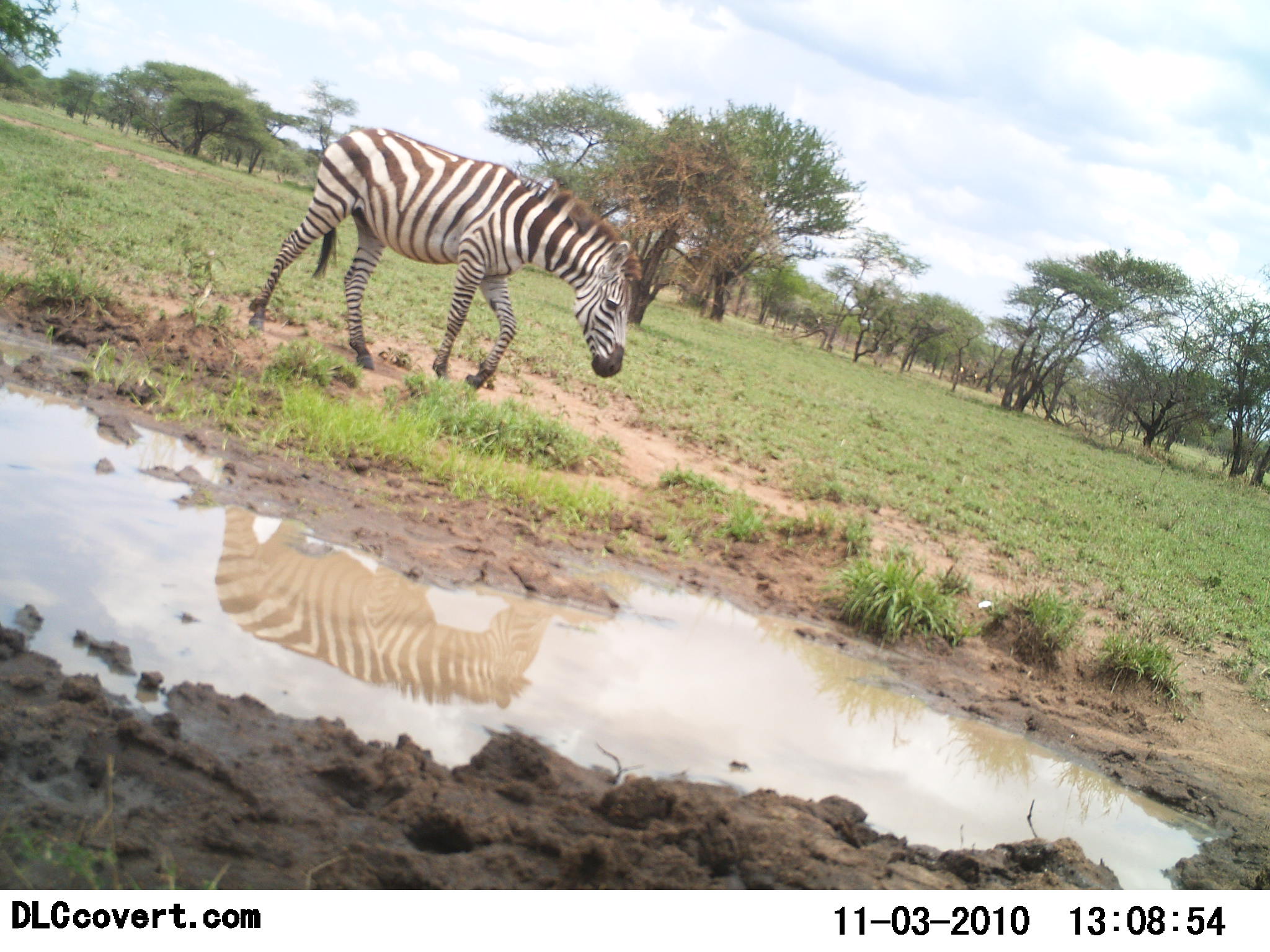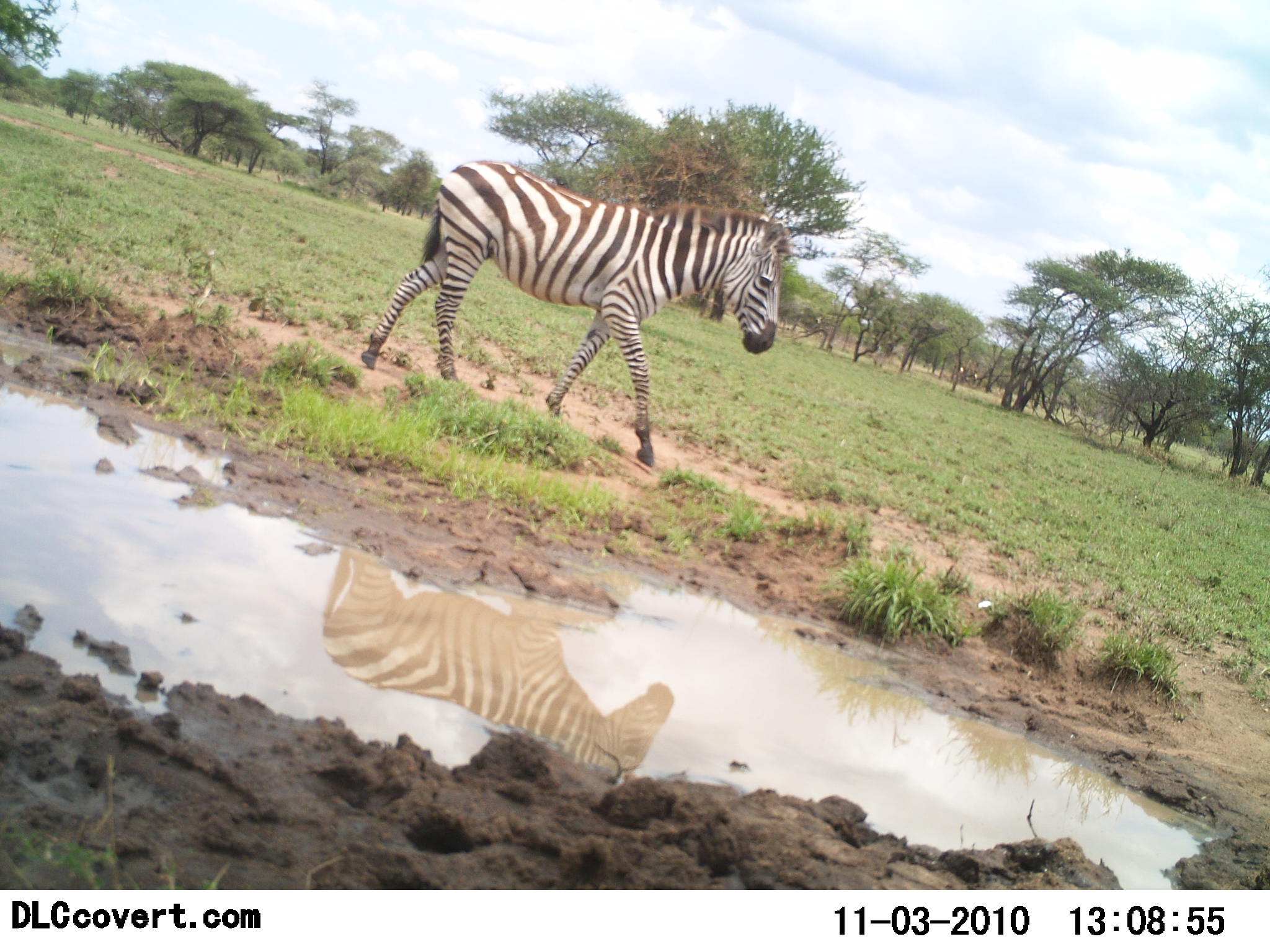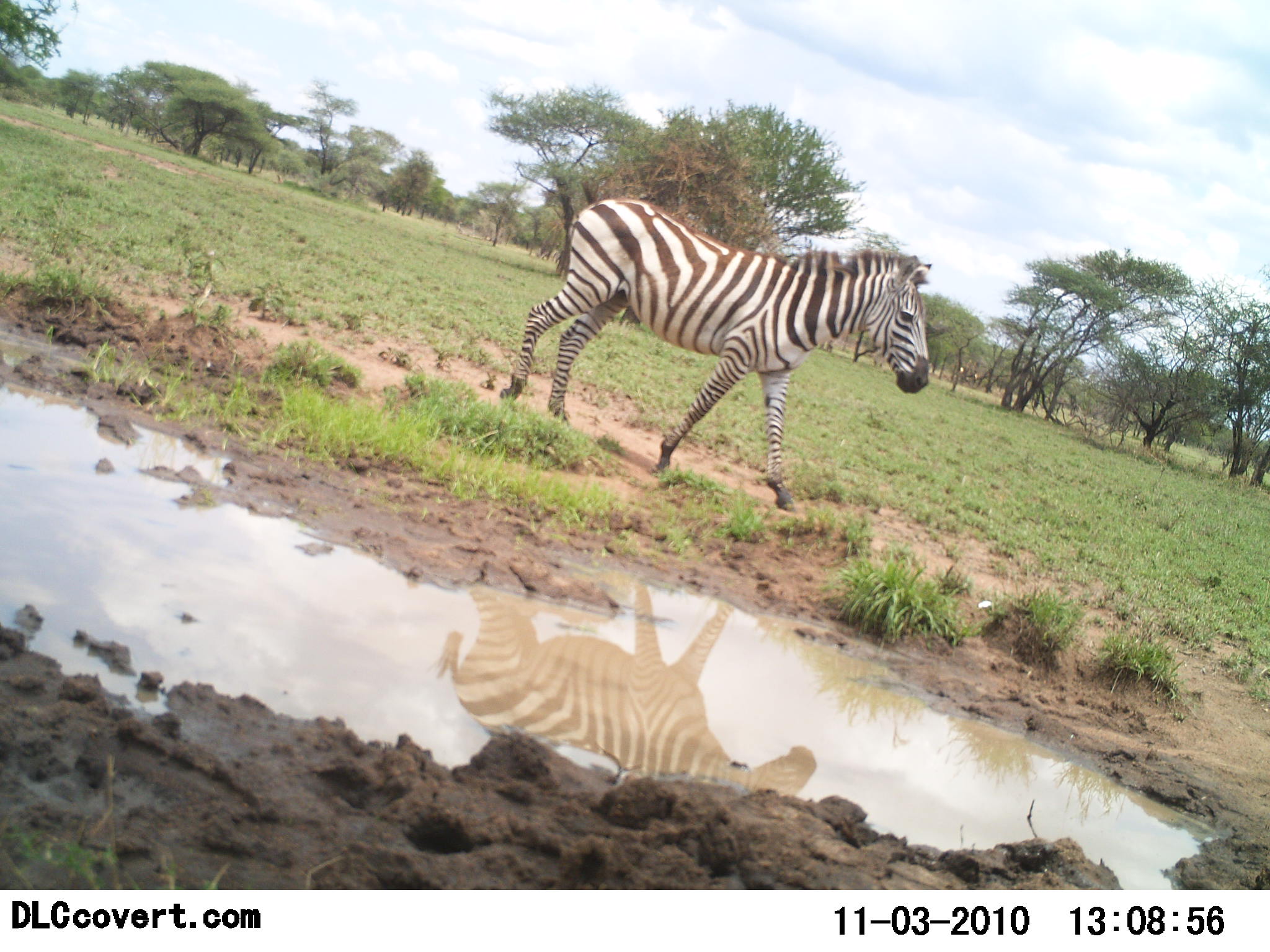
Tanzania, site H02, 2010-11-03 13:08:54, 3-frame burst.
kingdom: Animalia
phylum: Chordata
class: Mammalia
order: Perissodactyla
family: Equidae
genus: Equus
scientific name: Equus quagga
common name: plains zebra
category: zebra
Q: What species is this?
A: Zebra (plains zebra) (Equus quagga).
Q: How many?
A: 1.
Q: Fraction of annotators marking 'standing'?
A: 0%.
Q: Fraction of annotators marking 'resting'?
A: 0%.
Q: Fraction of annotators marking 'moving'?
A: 100%.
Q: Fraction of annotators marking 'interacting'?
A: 0%.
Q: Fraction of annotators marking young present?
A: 0%.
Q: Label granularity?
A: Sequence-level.